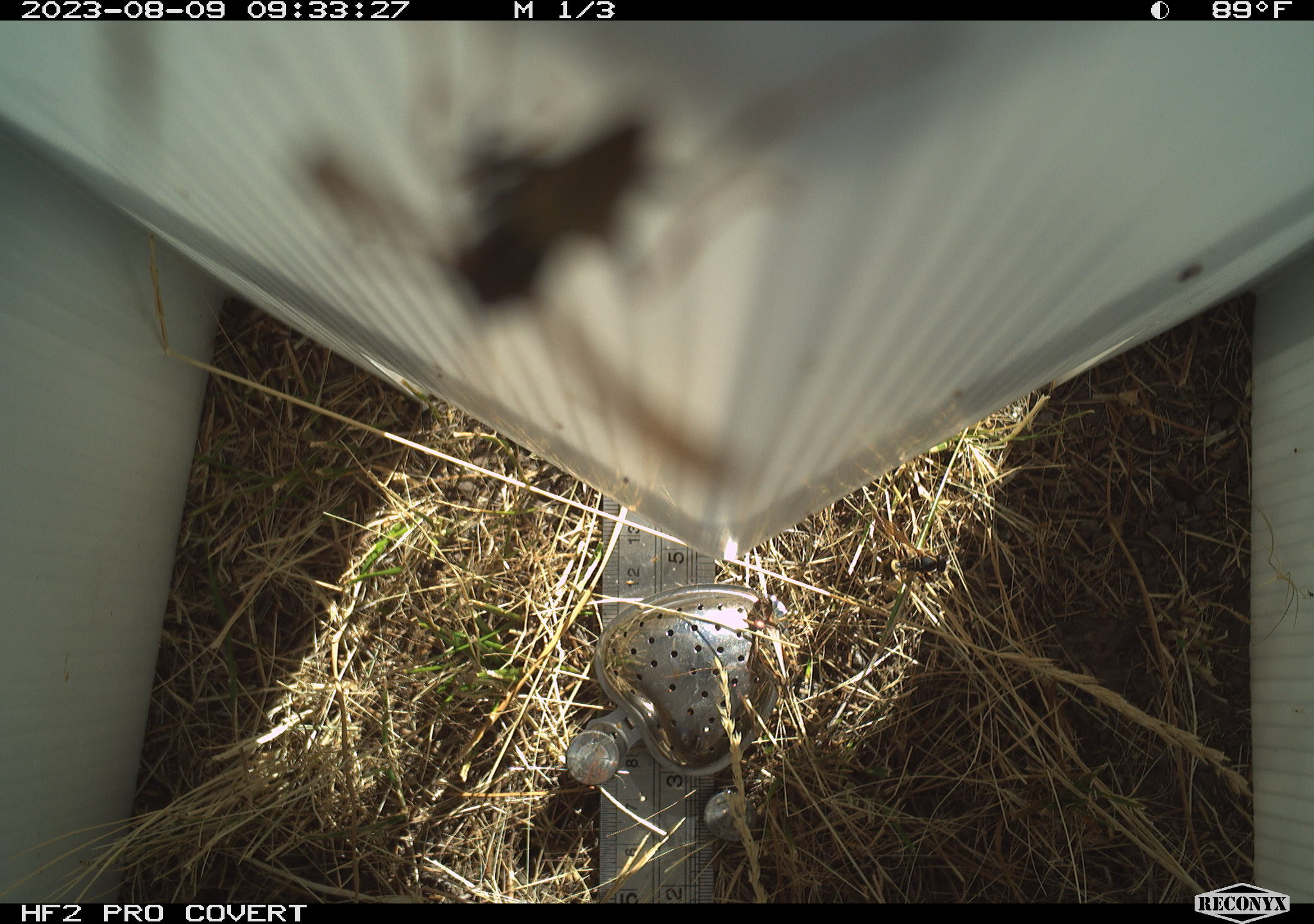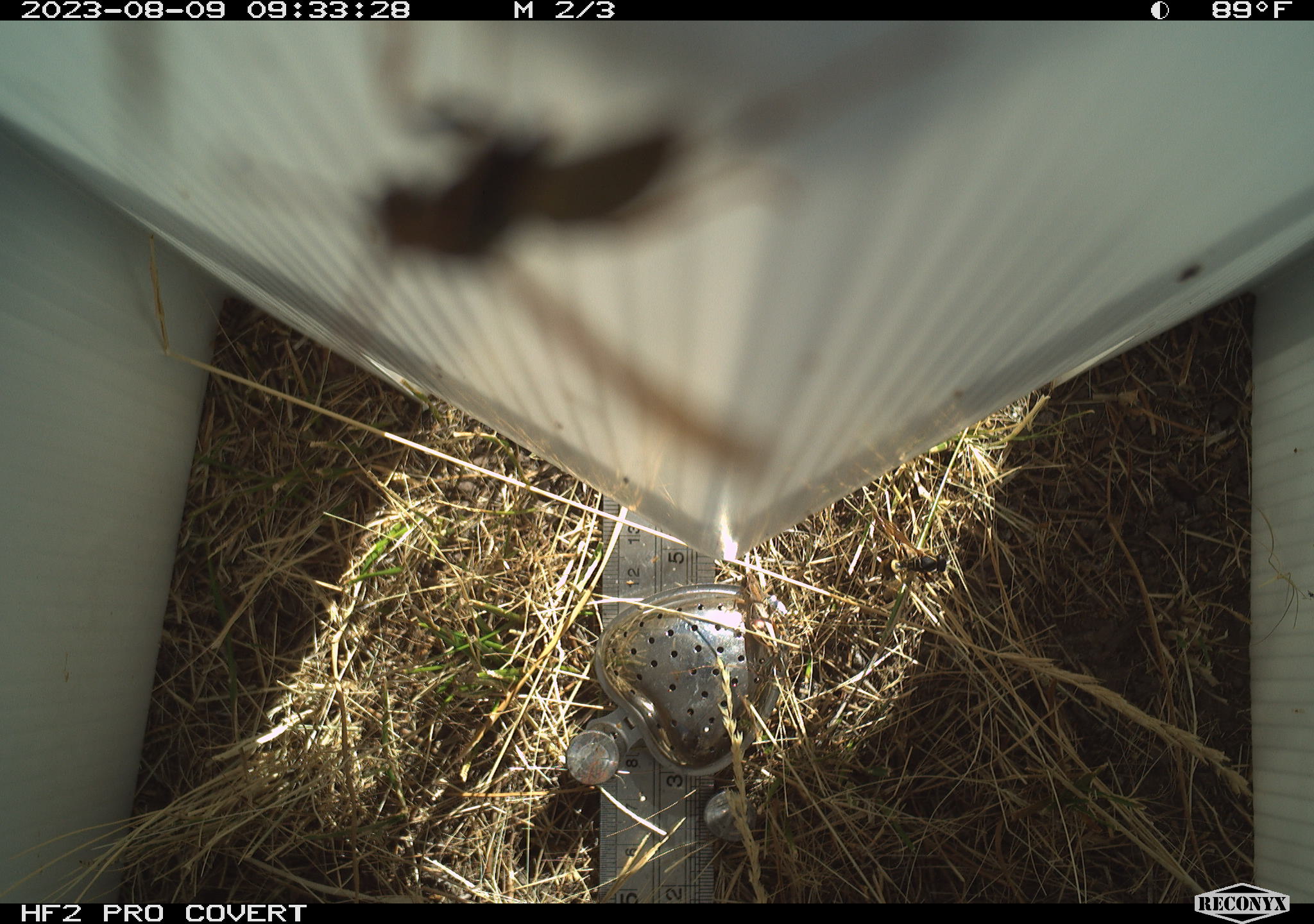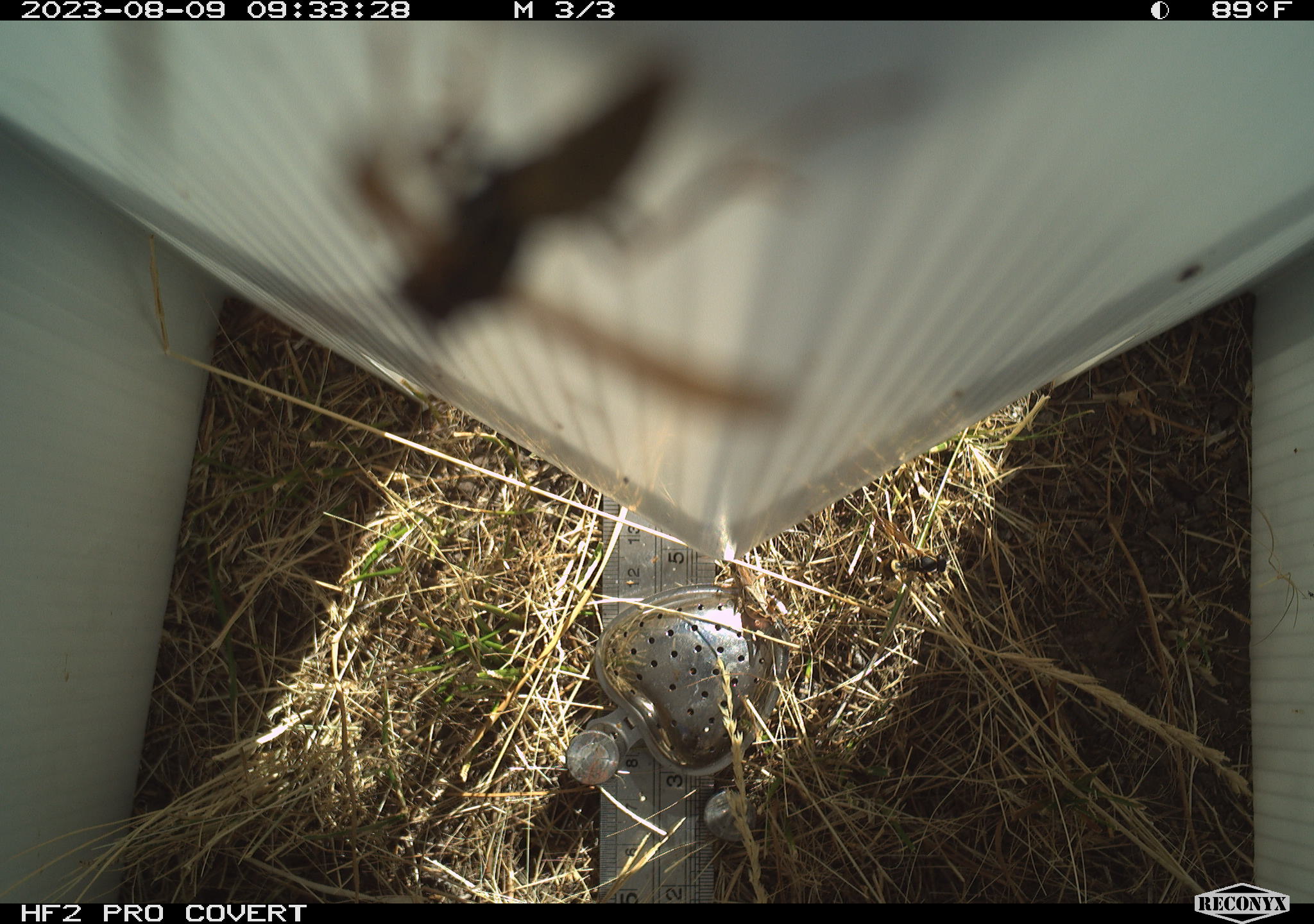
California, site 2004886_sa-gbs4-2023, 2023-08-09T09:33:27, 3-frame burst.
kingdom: Animalia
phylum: Arthropoda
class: Insecta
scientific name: Insecta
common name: insect